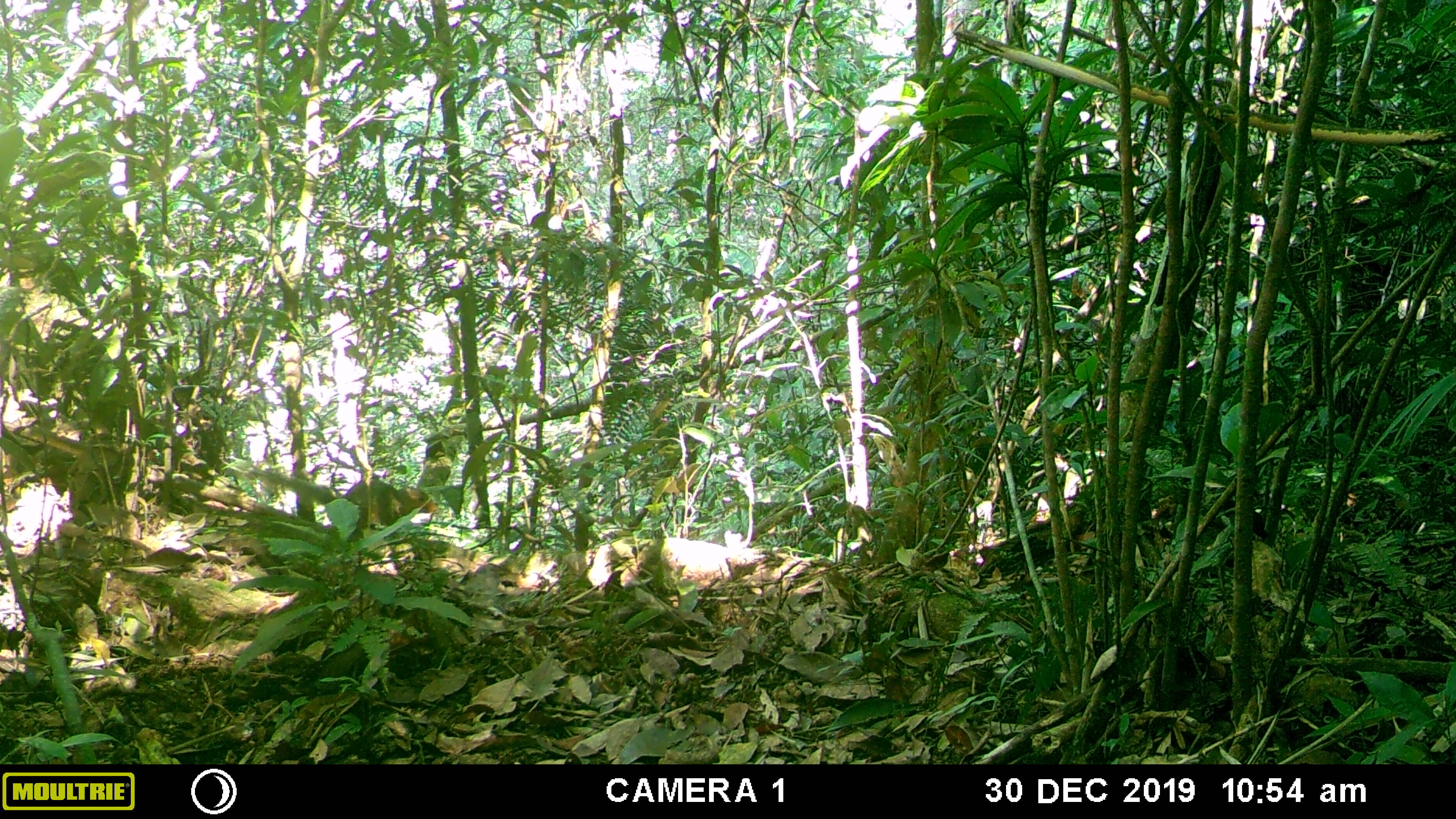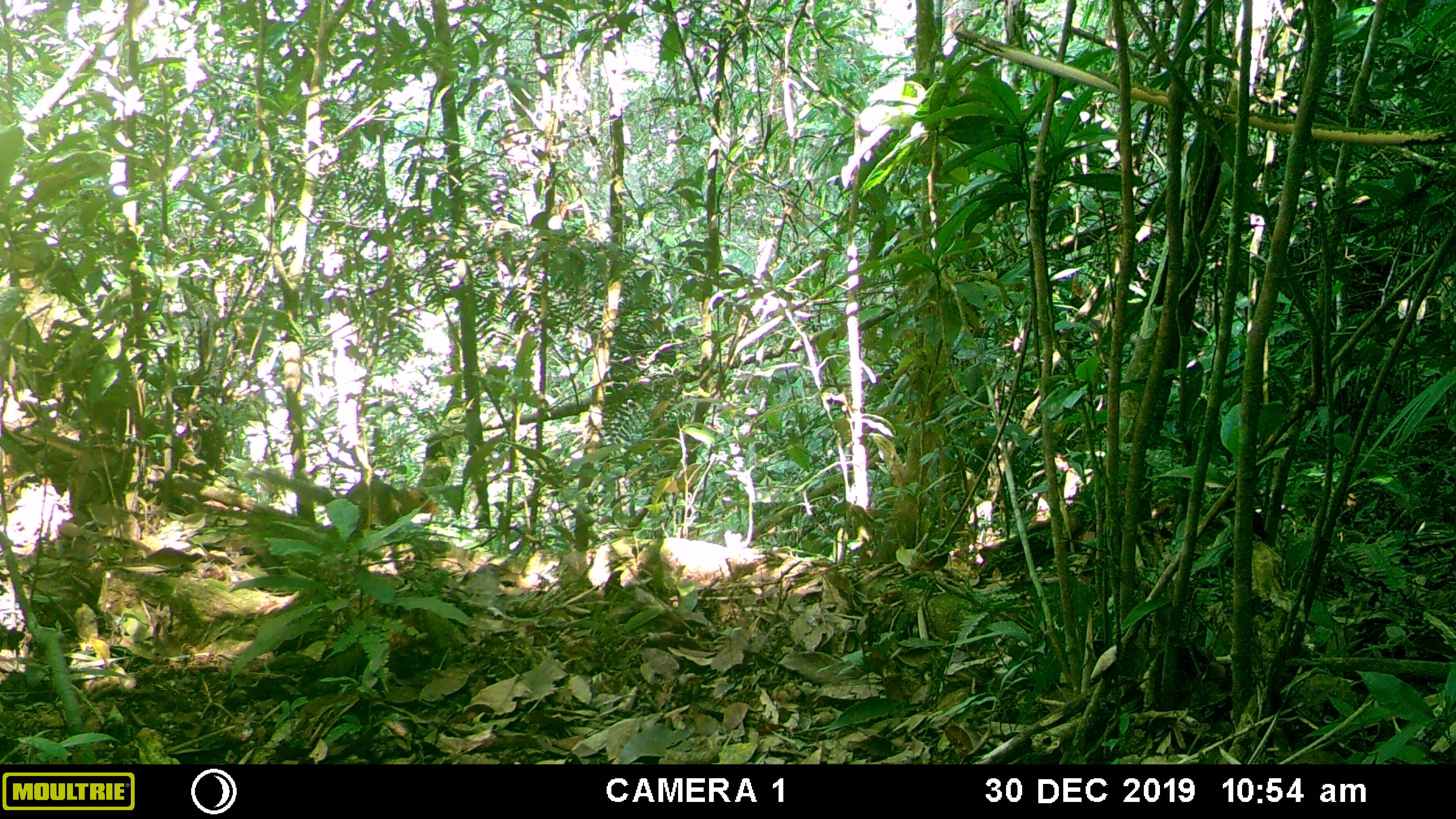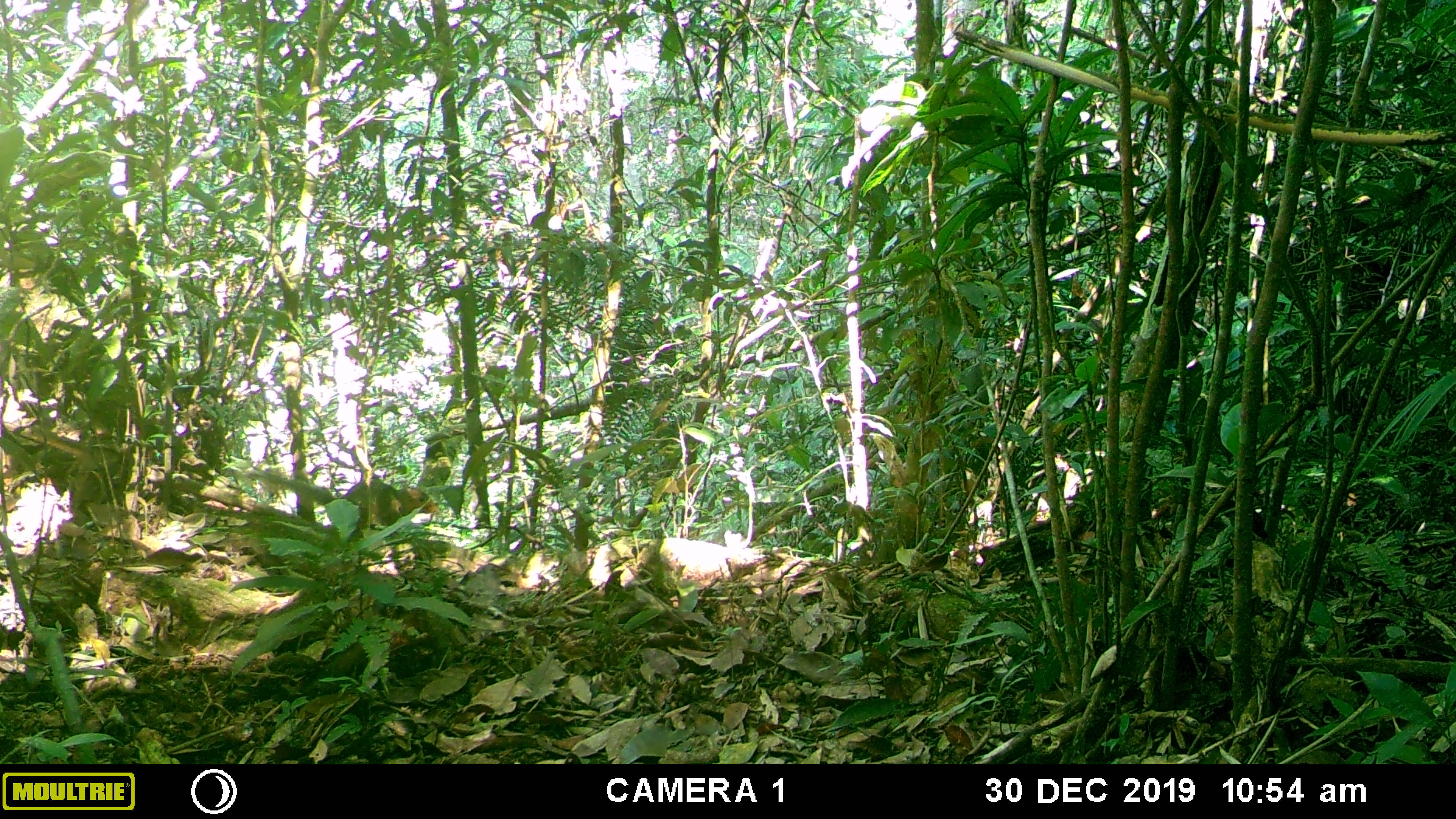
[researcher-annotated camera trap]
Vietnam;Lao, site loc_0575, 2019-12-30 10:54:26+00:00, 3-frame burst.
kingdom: Animalia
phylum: Chordata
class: Mammalia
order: Rodentia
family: Sciuridae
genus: Dremomys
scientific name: Dremomys rufigenis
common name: red-cheeked squirrel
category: red cheeked squirrel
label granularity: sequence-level